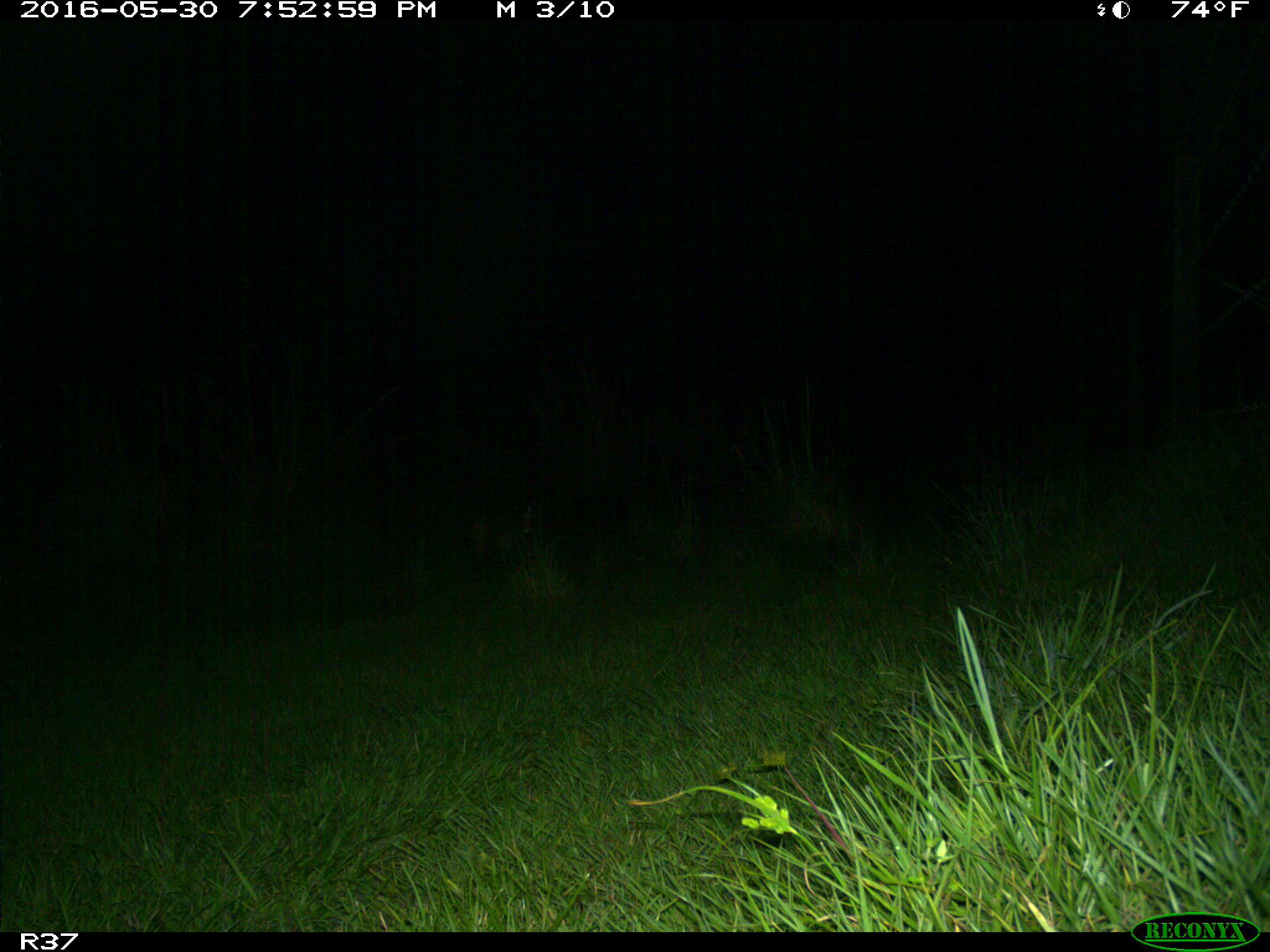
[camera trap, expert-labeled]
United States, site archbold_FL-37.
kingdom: Animalia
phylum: Chordata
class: Mammalia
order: Carnivora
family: Felidae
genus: Lynx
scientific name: Lynx rufus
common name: bobcat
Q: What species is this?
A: Lynx rufus (bobcat).